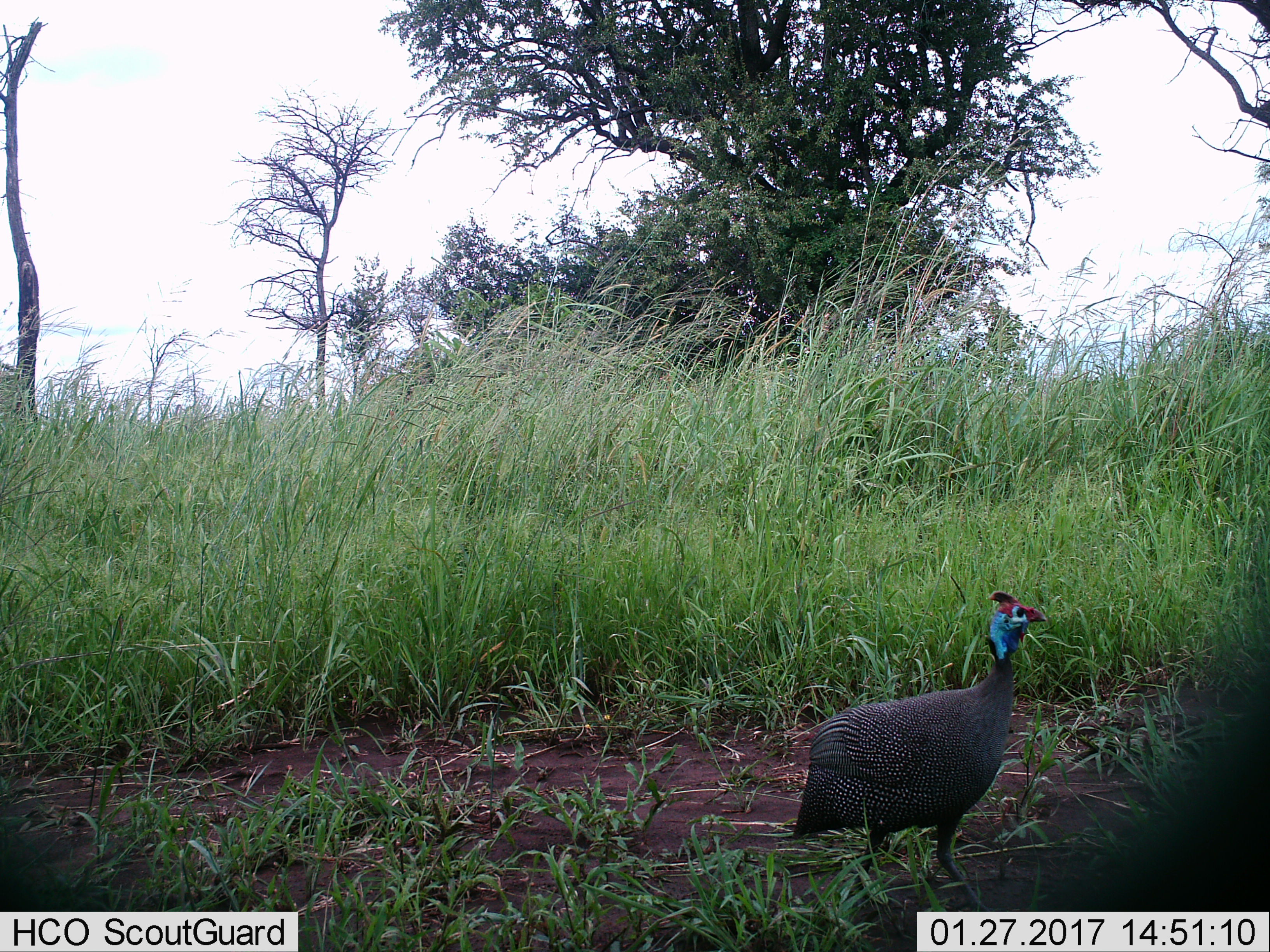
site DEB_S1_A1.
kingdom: Animalia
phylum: Chordata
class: Aves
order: Galliformes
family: Numididae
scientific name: Numididae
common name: guineafowl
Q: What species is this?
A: Guineafowl (Numididae).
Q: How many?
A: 1.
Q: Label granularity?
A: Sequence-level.